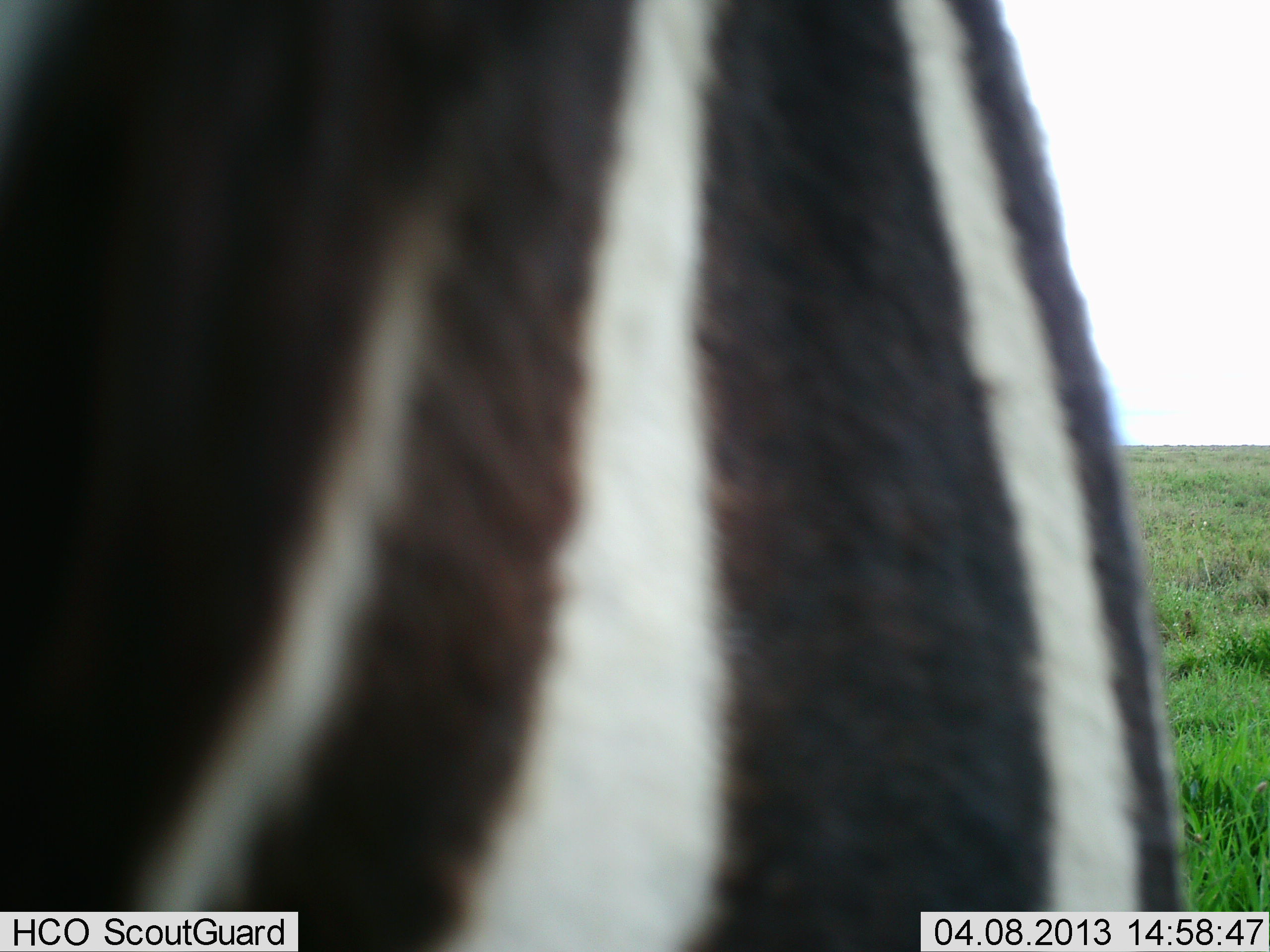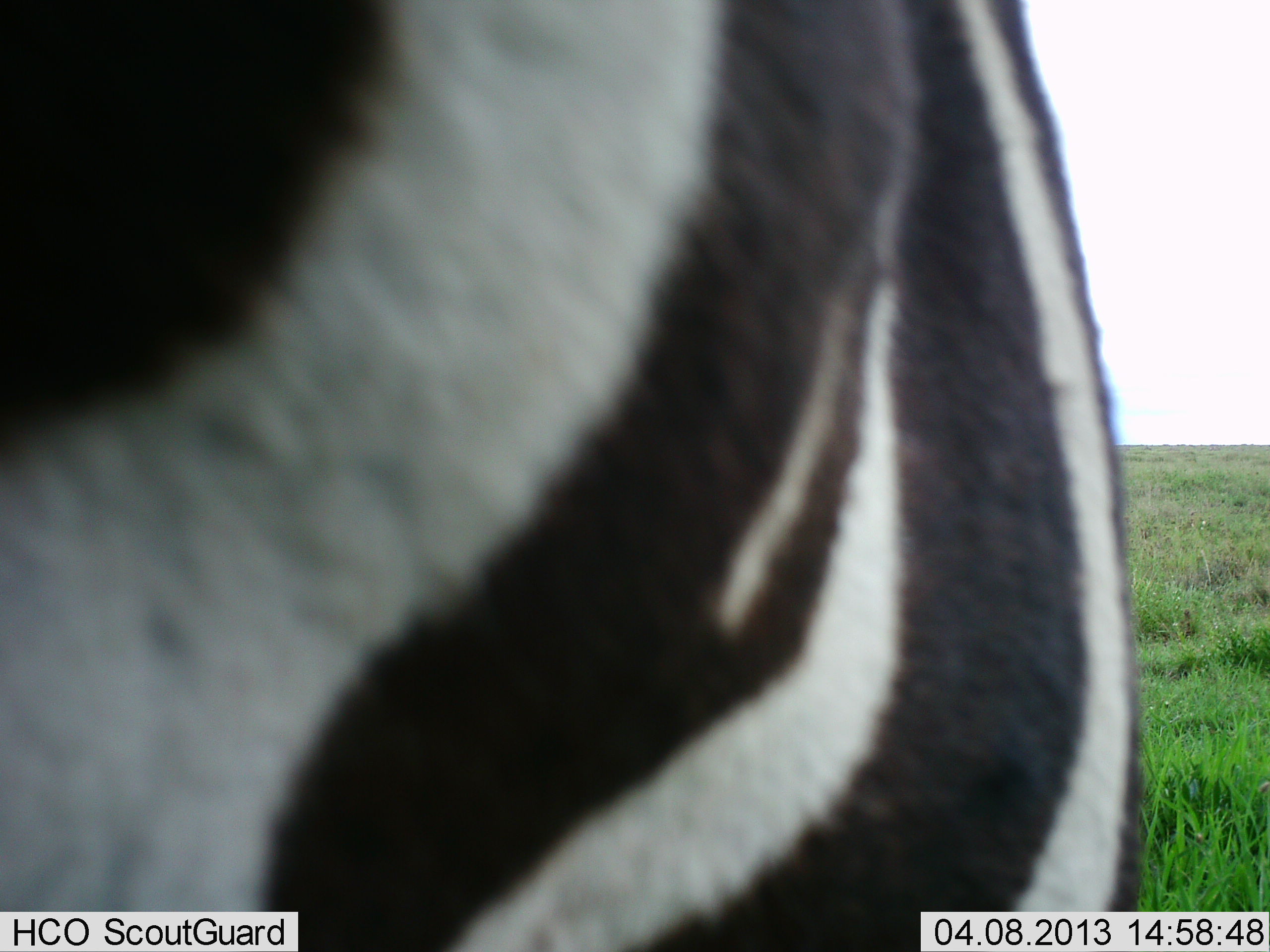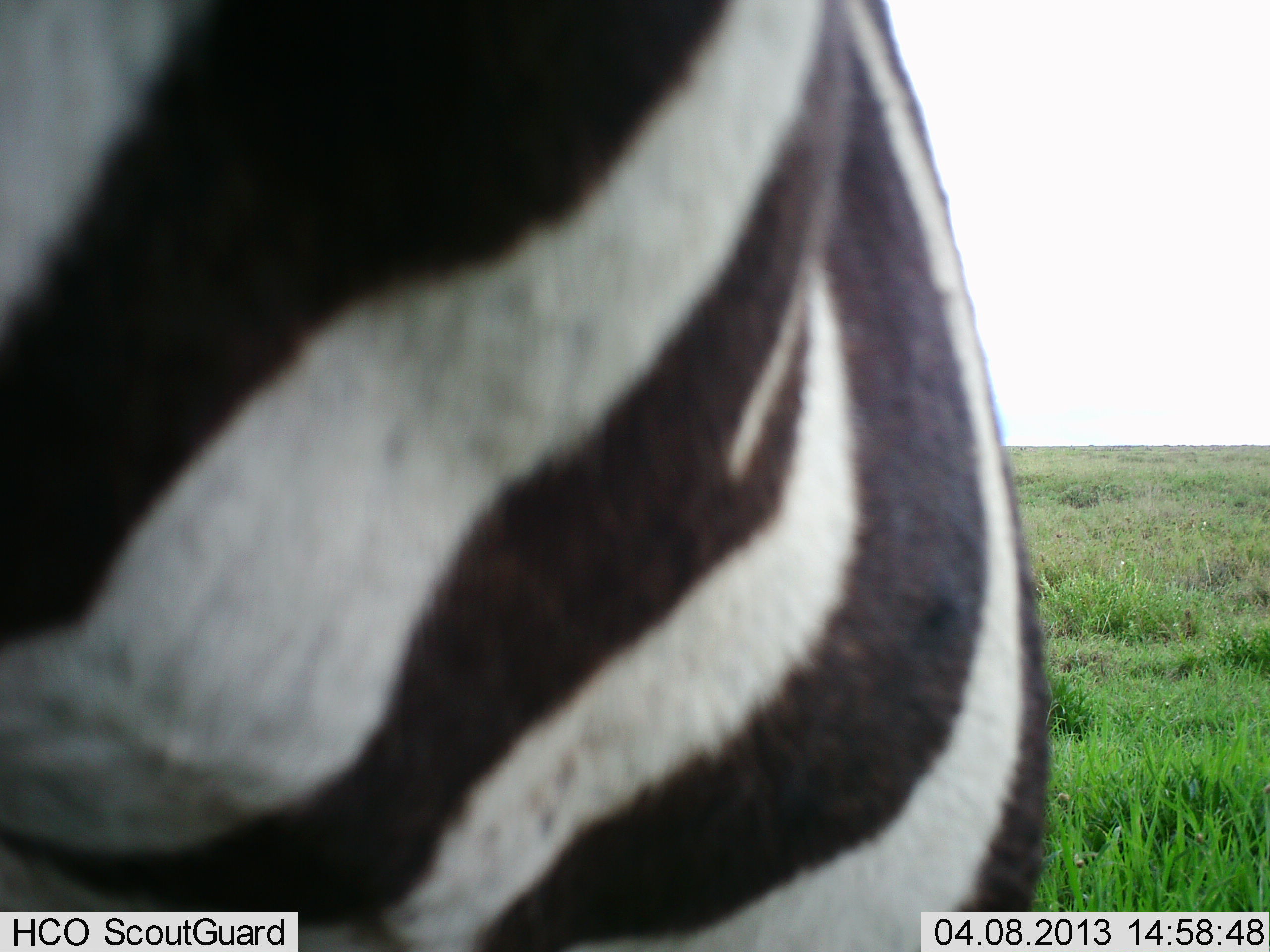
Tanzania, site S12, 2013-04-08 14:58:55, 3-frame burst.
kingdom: Animalia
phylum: Chordata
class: Mammalia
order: Perissodactyla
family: Equidae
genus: Equus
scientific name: Equus quagga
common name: plains zebra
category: zebra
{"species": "zebra (plains zebra) (Equus quagga)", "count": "1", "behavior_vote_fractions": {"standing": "68%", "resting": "0%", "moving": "24%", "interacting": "6%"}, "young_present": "0%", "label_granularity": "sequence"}